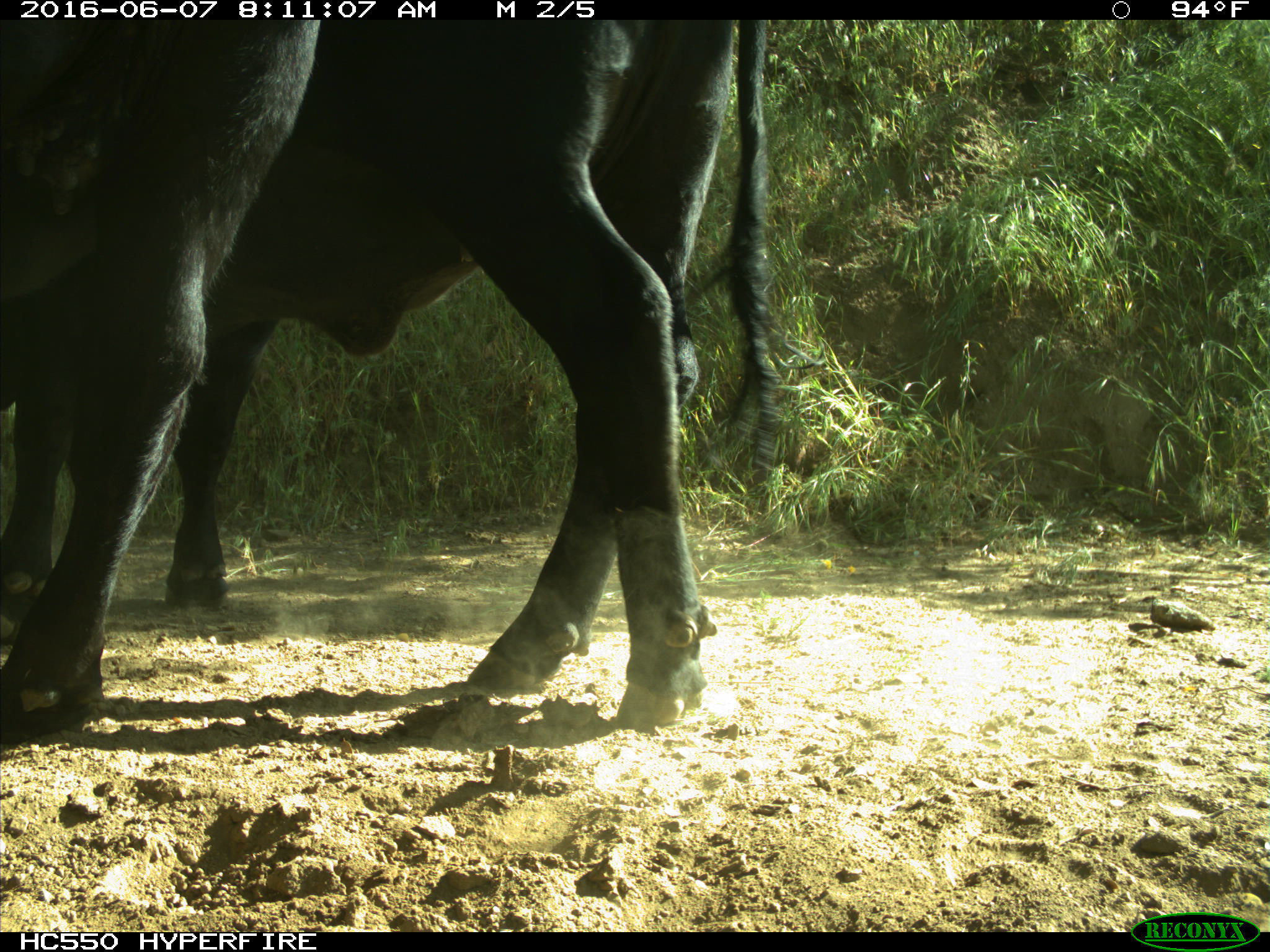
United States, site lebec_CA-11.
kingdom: Animalia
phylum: Chordata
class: Mammalia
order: Artiodactyla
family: Bovidae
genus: Bos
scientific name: Bos taurus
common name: domestic cow